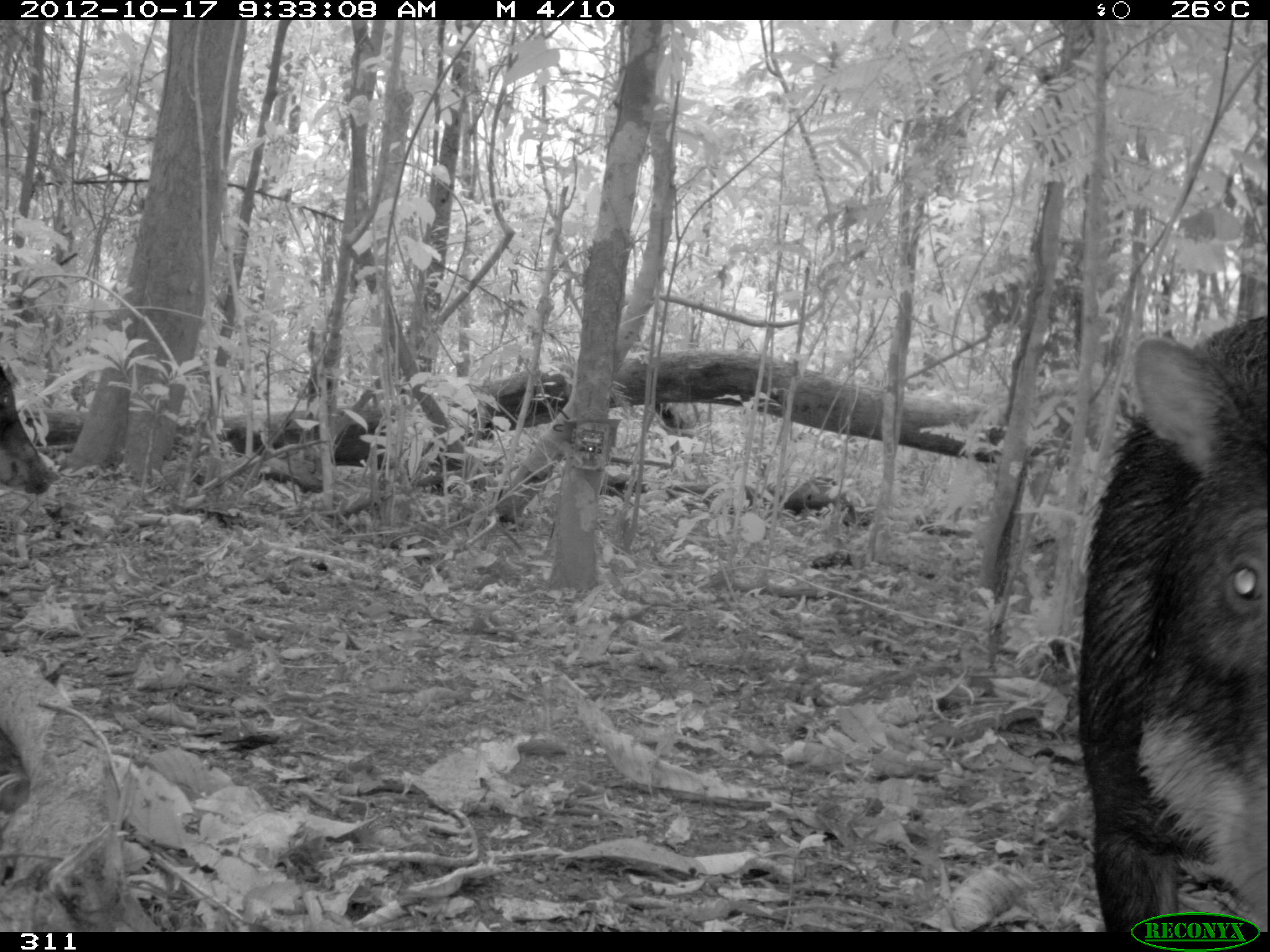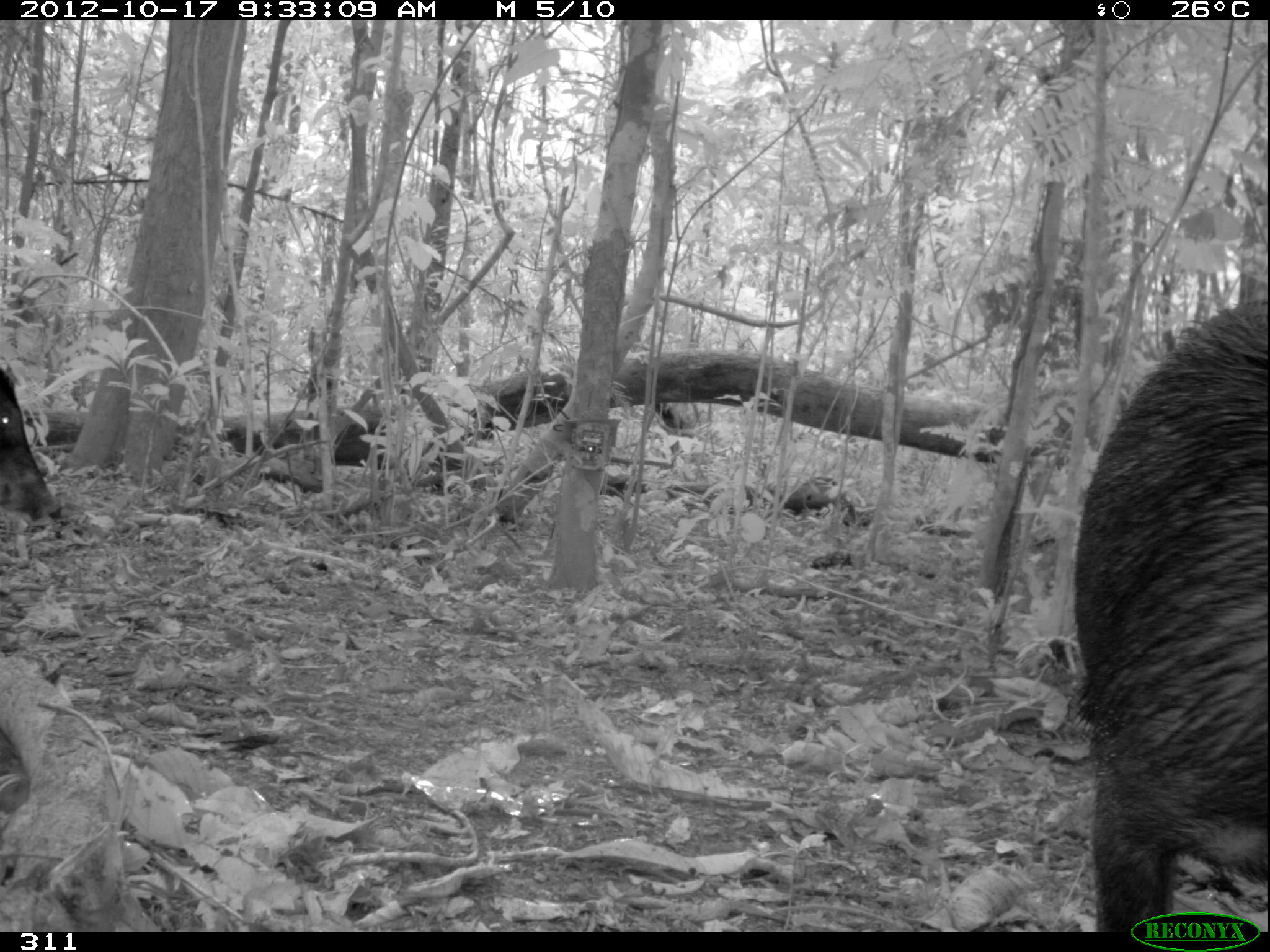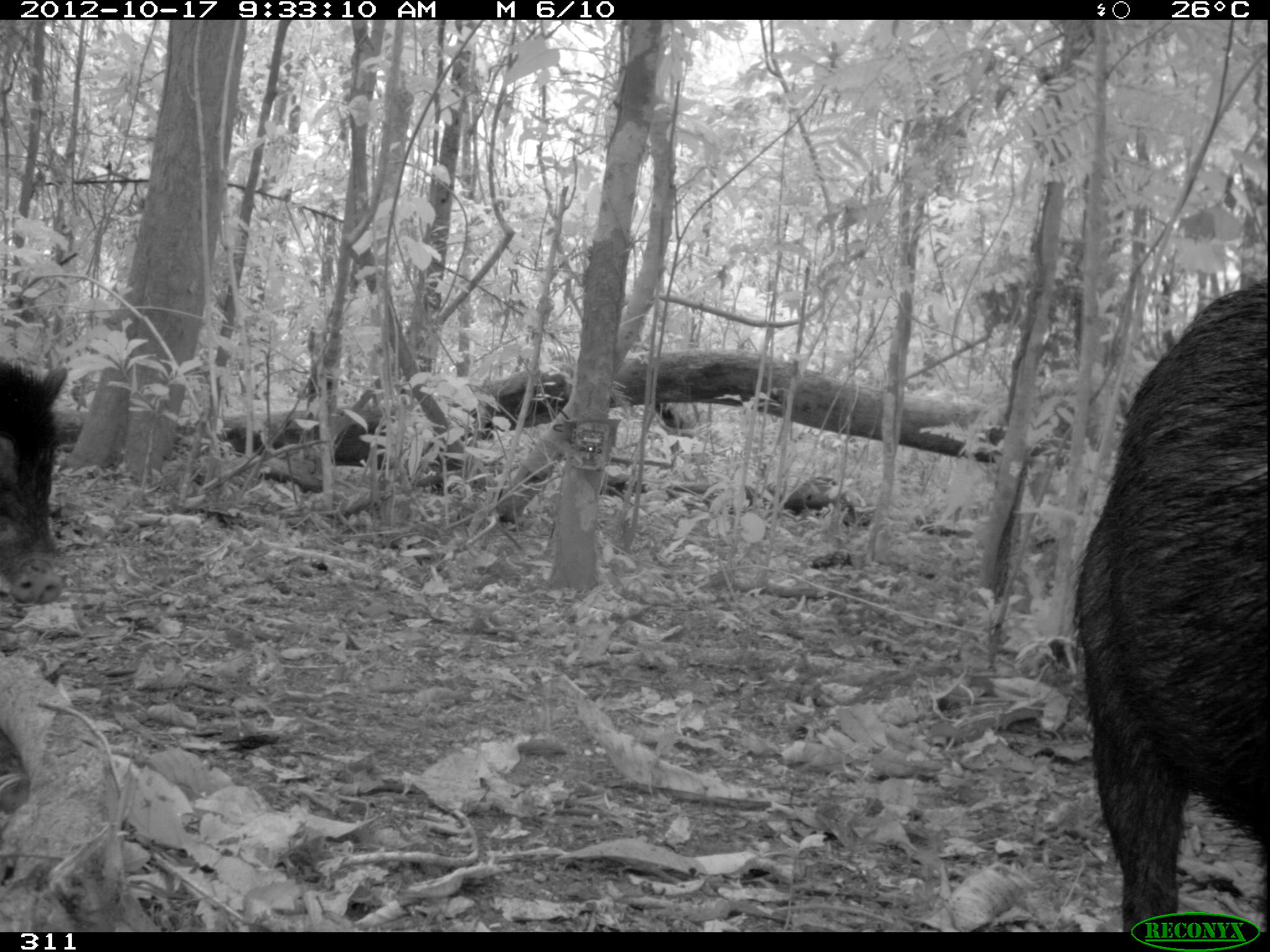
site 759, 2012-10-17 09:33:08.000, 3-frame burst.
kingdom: Animalia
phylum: Chordata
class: Mammalia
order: Artiodactyla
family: Tayassuidae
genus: Tayassu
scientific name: Tayassu pecari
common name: white-lipped peccary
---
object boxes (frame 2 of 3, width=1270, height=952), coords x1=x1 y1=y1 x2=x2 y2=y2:
tayassu pecari: x1=1075 y1=298 x2=1264 y2=931; x1=0 y1=367 x2=59 y2=520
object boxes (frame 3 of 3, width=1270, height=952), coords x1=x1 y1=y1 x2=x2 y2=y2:
tayassu pecari: x1=1073 y1=279 x2=1268 y2=933; x1=0 y1=358 x2=70 y2=606